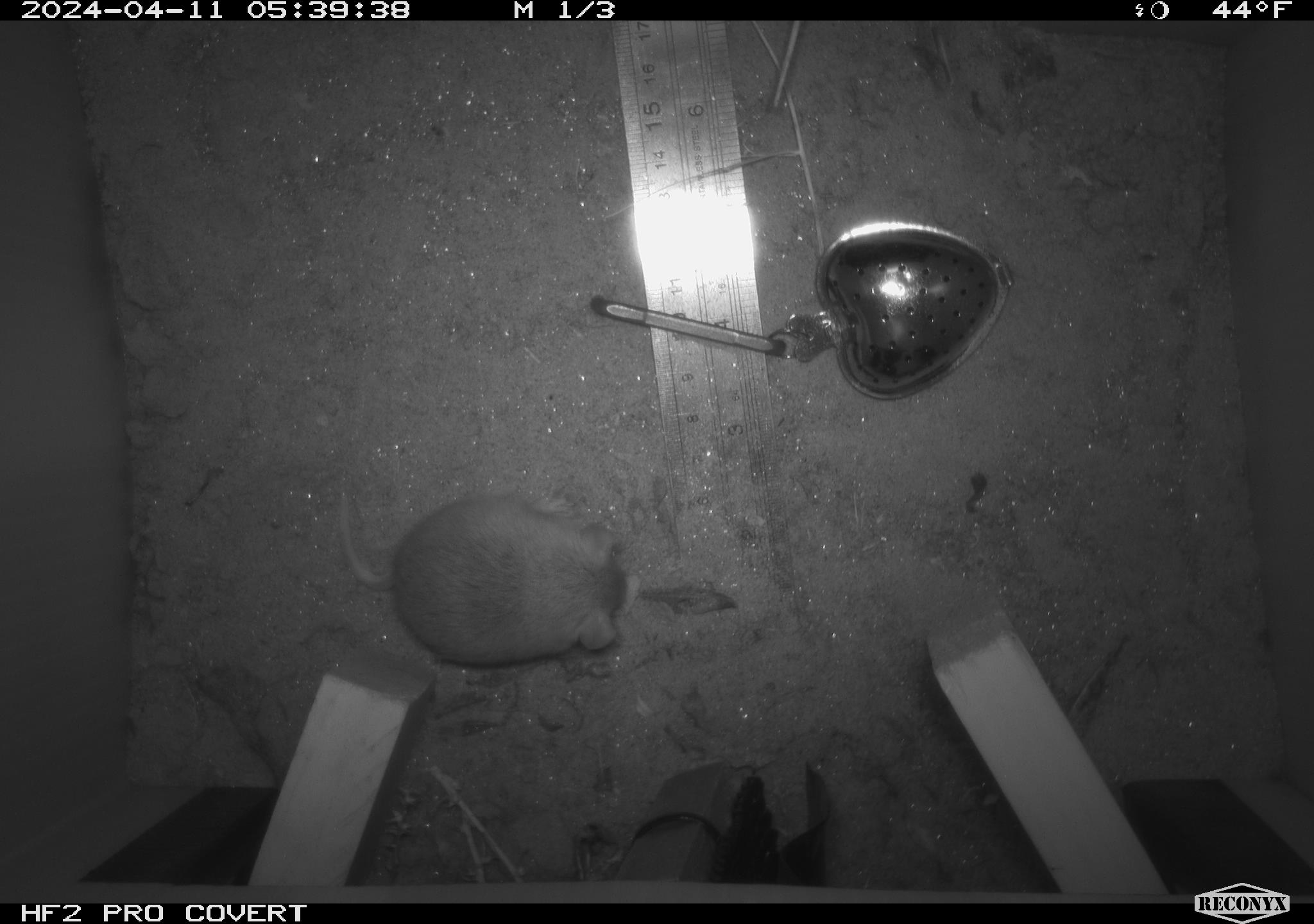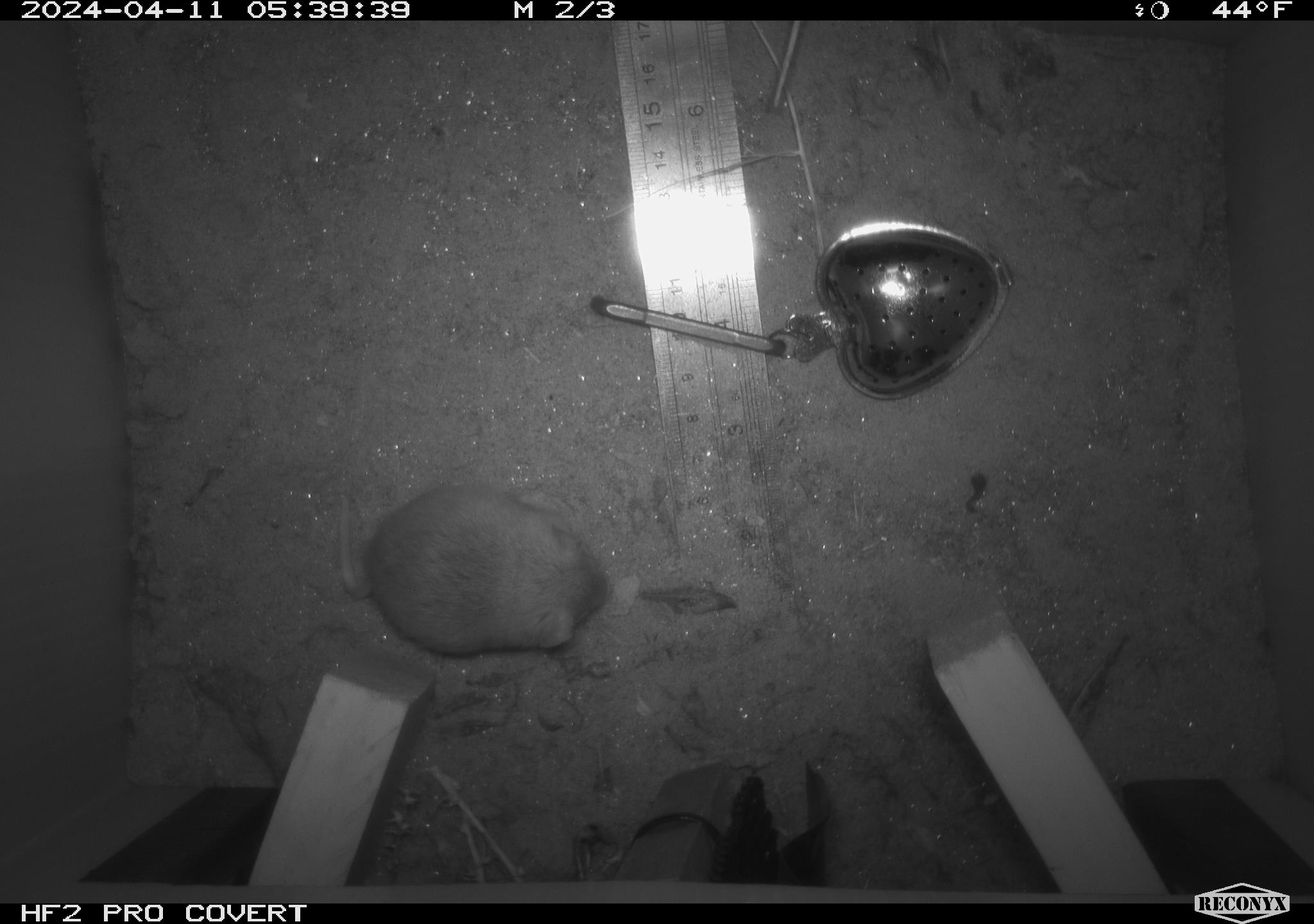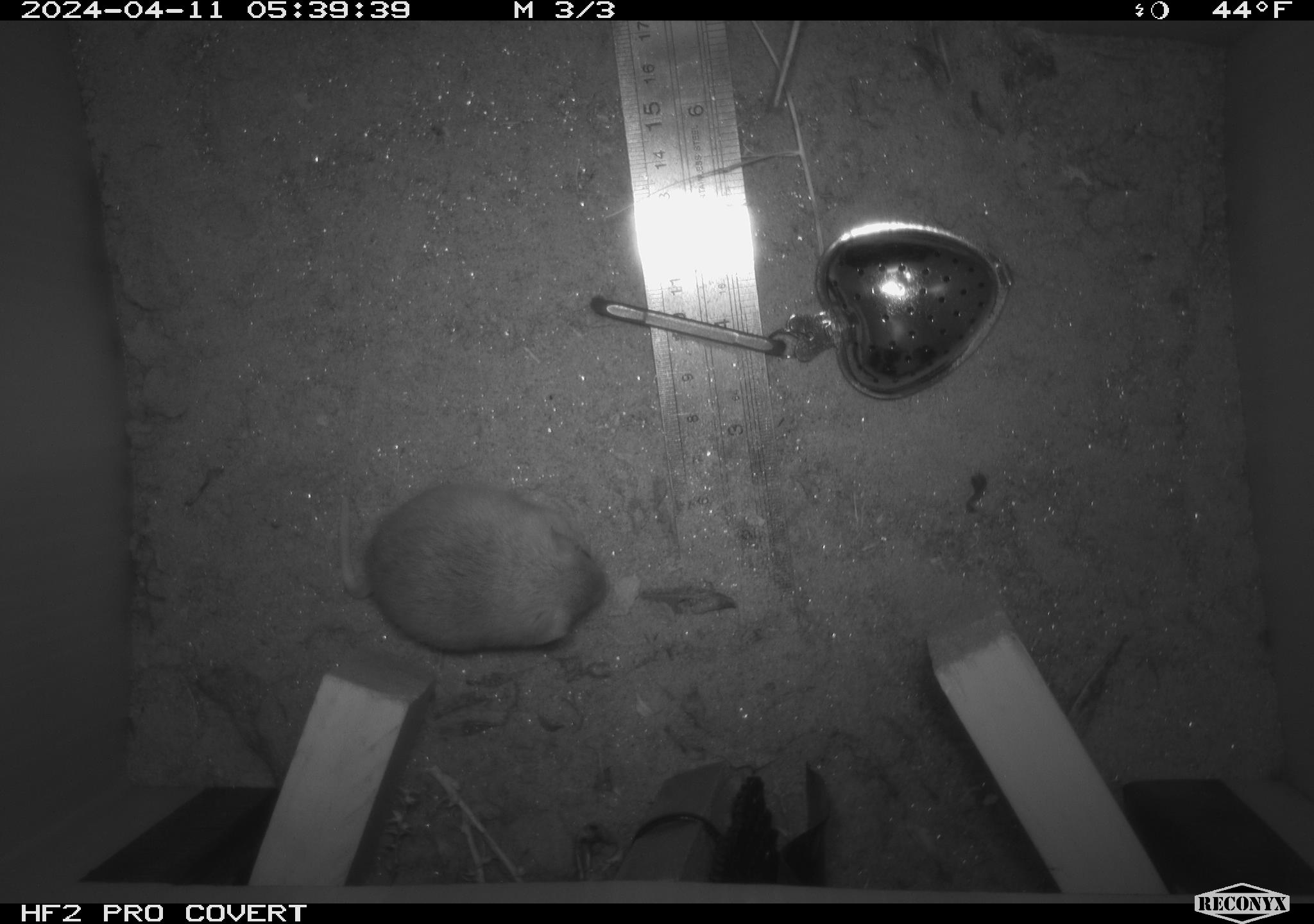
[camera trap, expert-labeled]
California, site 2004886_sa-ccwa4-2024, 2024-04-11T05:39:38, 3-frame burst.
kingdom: Animalia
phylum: Chordata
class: Mammalia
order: Rodentia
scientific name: Rodentia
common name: mouse species